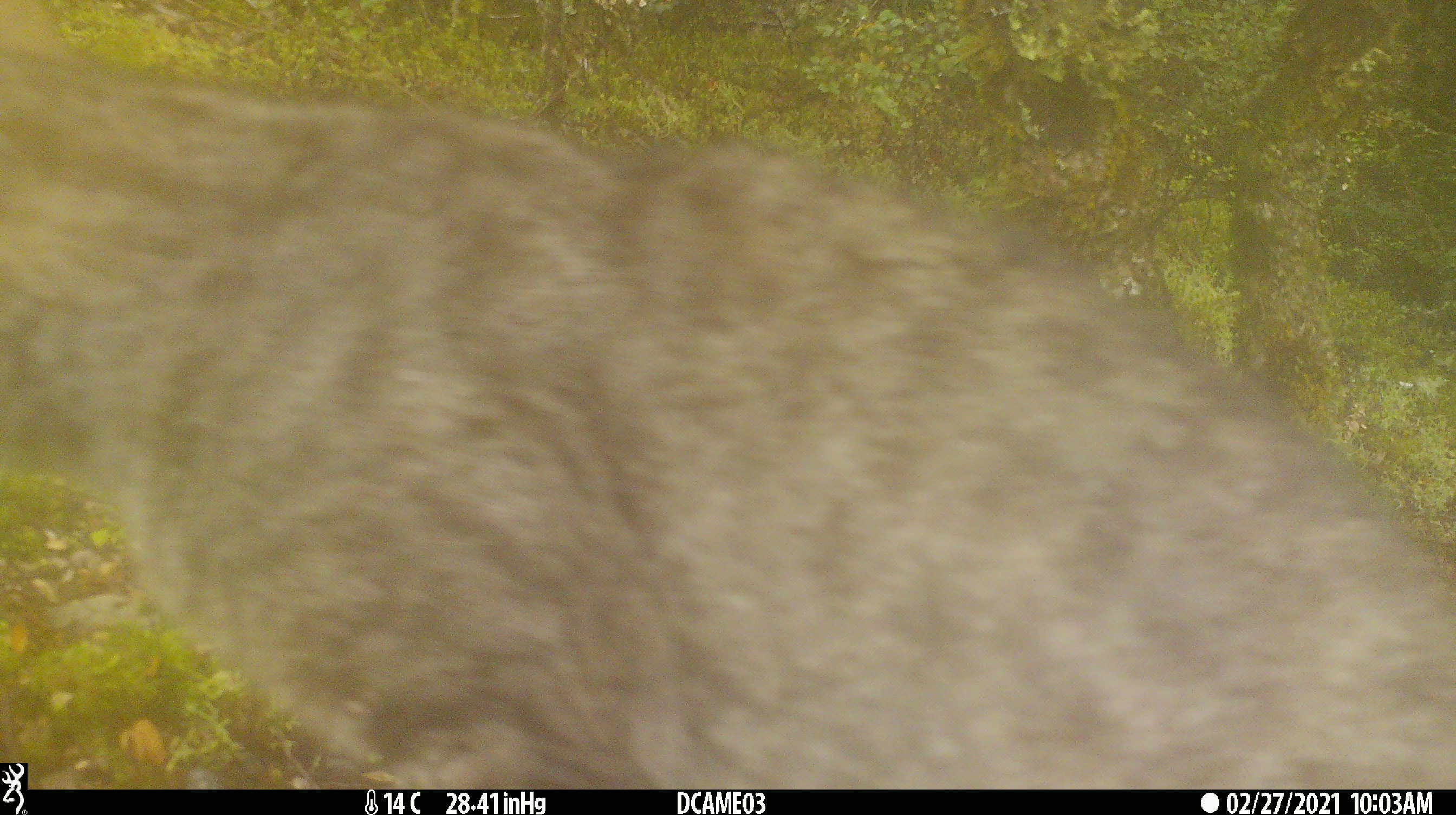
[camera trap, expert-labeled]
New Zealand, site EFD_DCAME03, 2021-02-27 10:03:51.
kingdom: Animalia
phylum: Chordata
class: Mammalia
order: Carnivora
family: Felidae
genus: Felis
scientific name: Felis catus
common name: domestic cat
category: cat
Cat (domestic cat) (Felis catus).